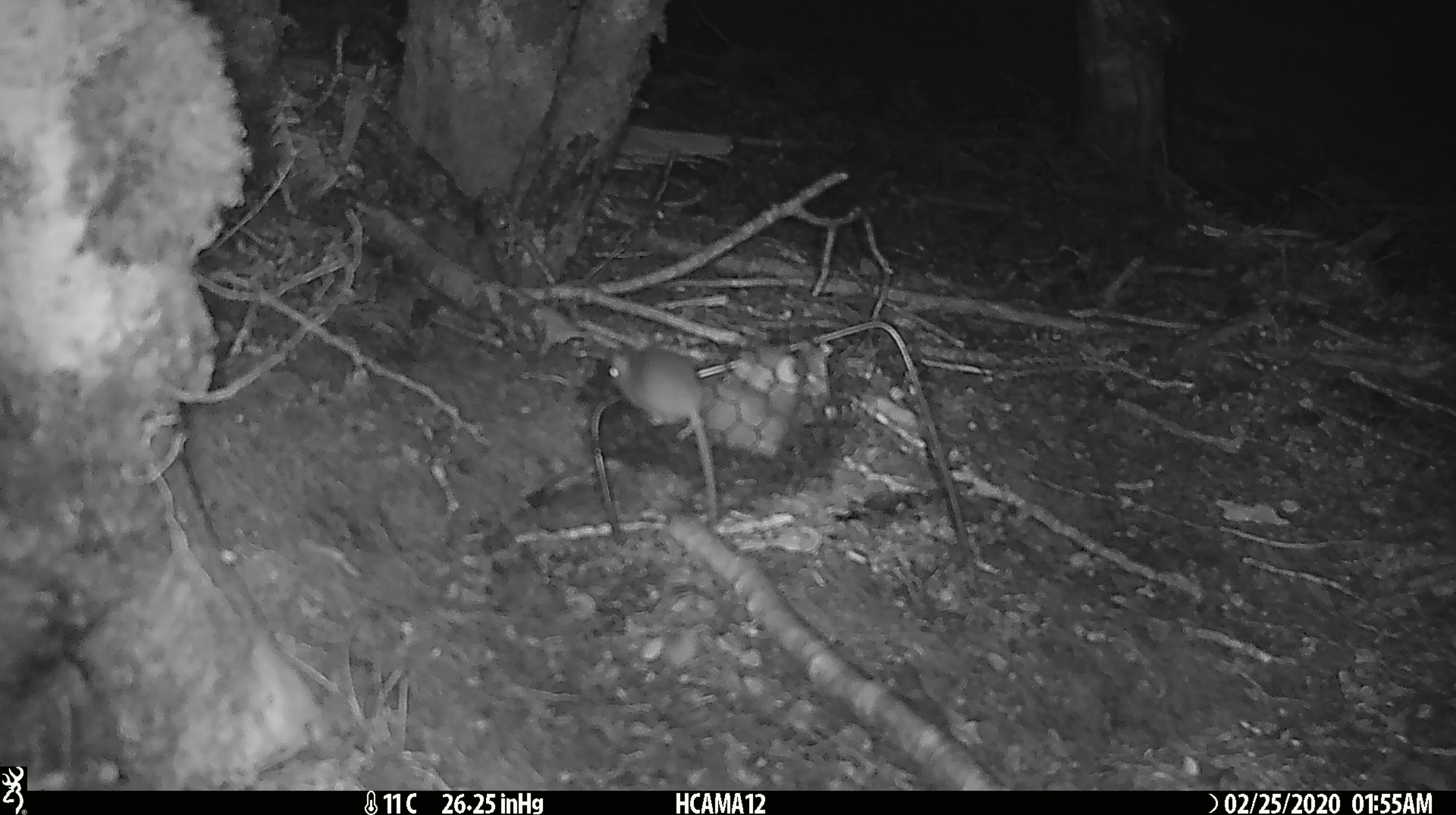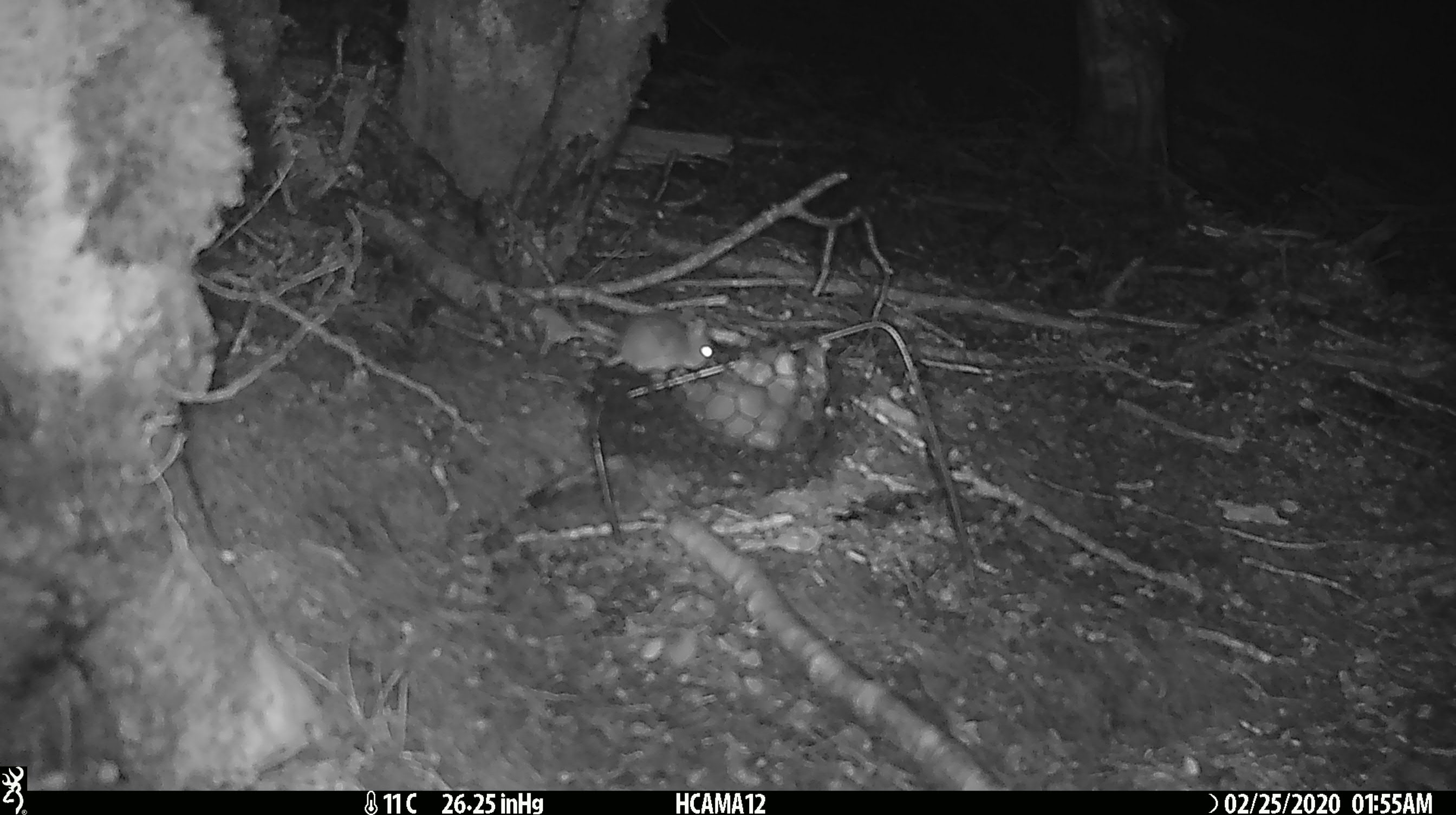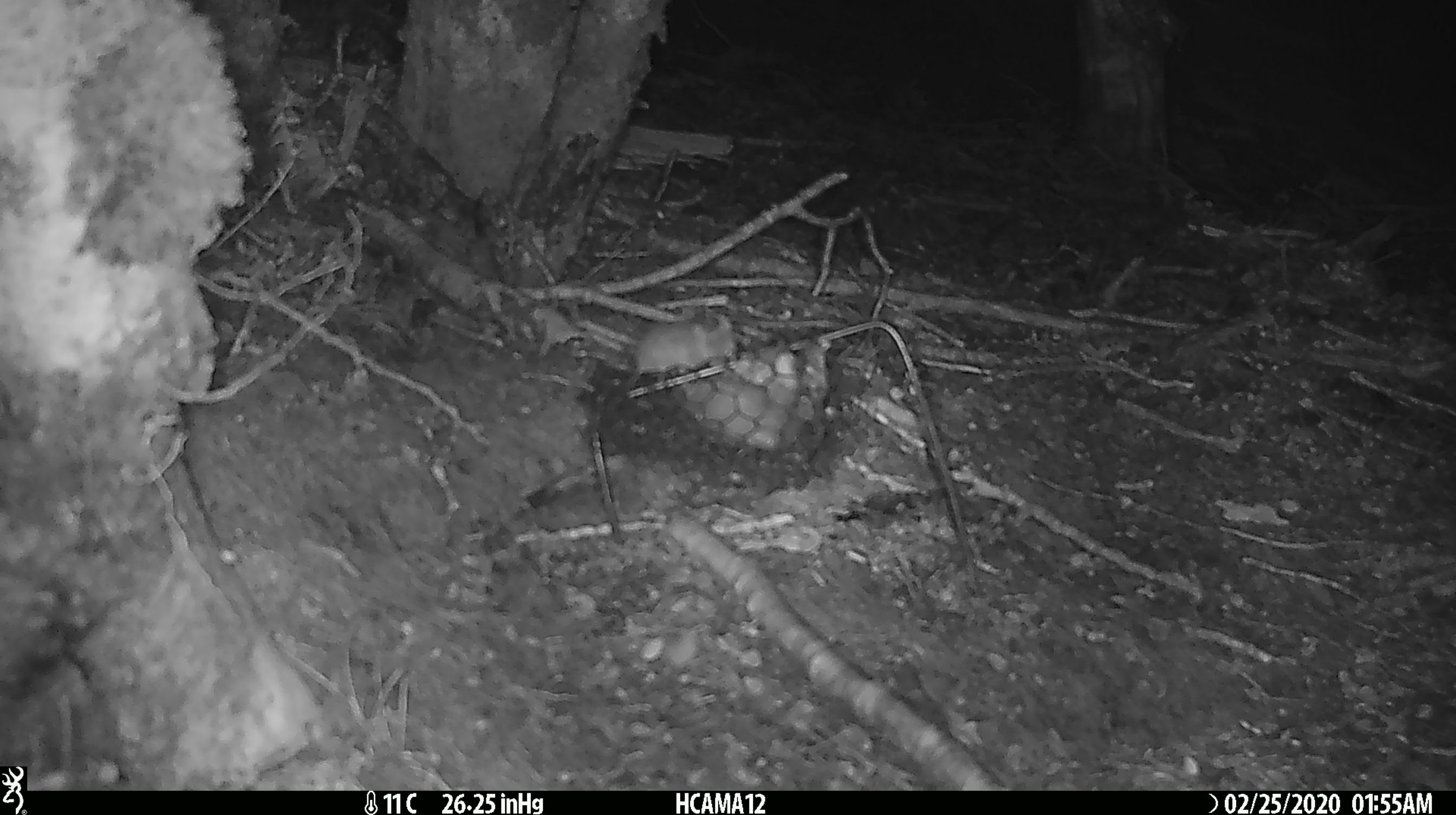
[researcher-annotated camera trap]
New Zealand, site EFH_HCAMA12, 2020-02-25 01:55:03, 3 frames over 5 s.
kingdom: Animalia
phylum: Chordata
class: Mammalia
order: Rodentia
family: Muridae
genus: Mus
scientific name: Mus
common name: mouse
Mouse (Mus).